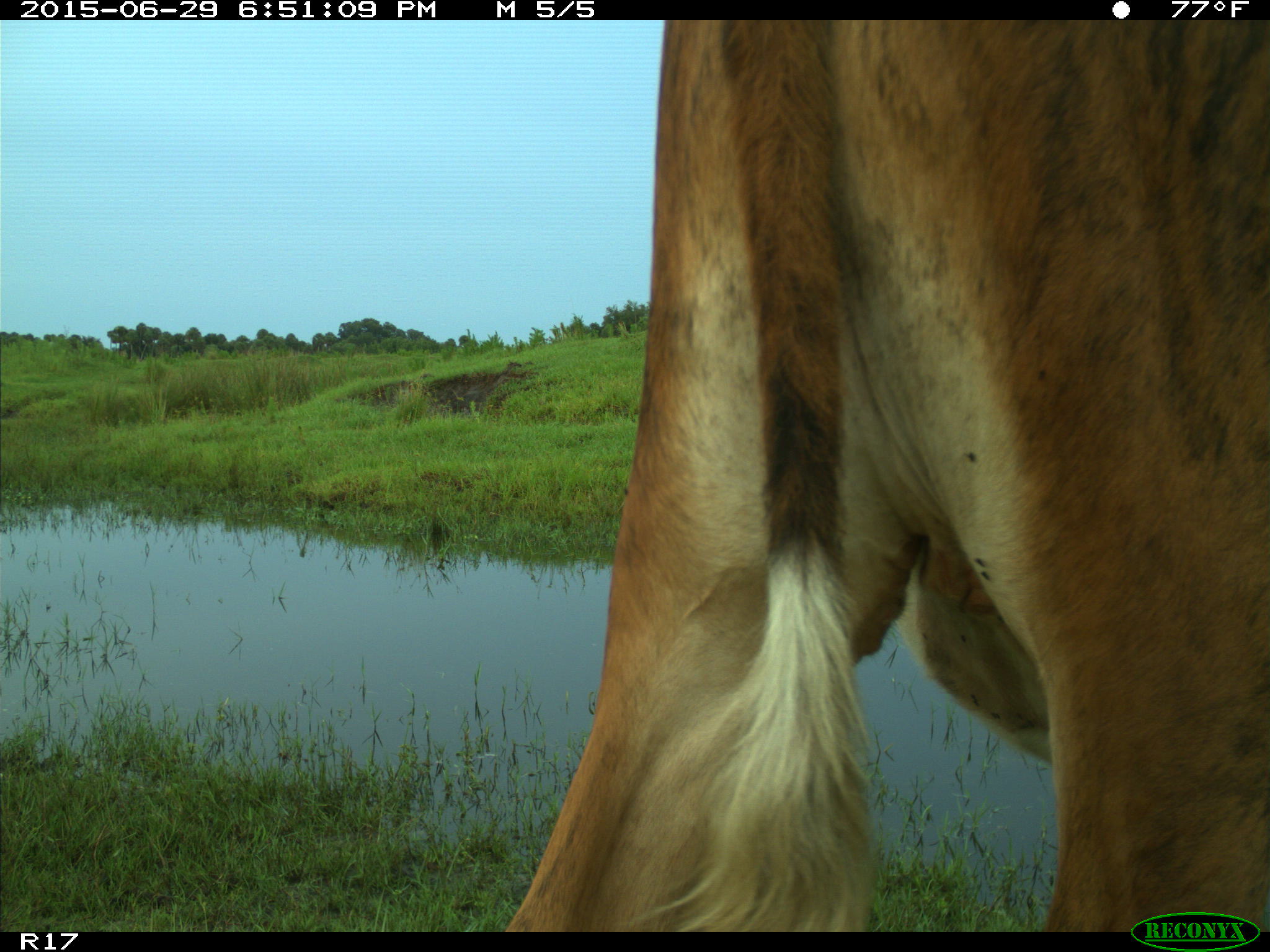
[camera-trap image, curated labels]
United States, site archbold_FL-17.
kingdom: Animalia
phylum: Chordata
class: Mammalia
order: Artiodactyla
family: Bovidae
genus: Bos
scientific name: Bos taurus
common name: domestic cow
Bos taurus (domestic cow).